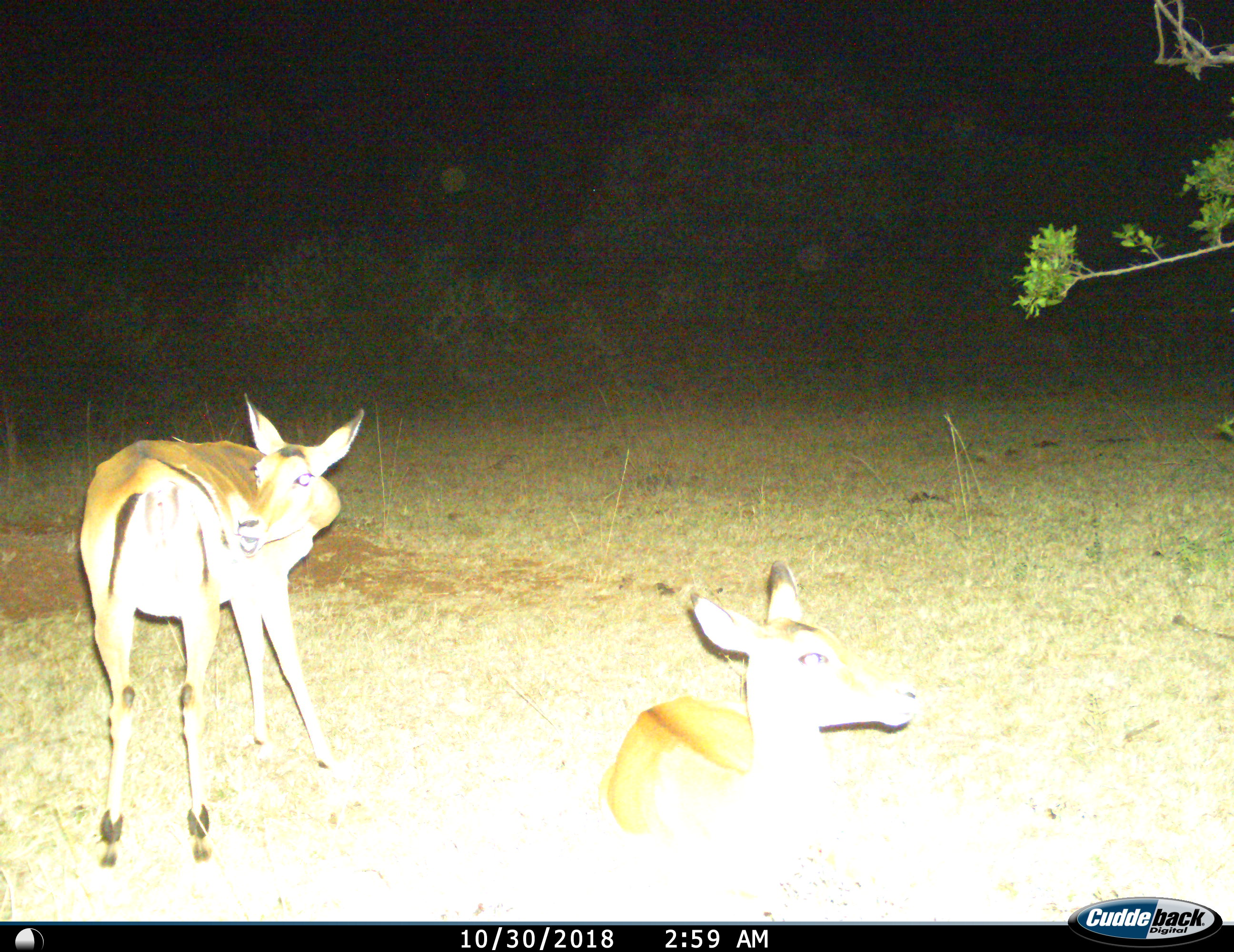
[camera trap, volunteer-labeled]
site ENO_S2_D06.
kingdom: Animalia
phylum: Chordata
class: Mammalia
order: Artiodactyla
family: Bovidae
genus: Aepyceros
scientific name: Aepyceros melampus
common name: impala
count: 2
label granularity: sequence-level